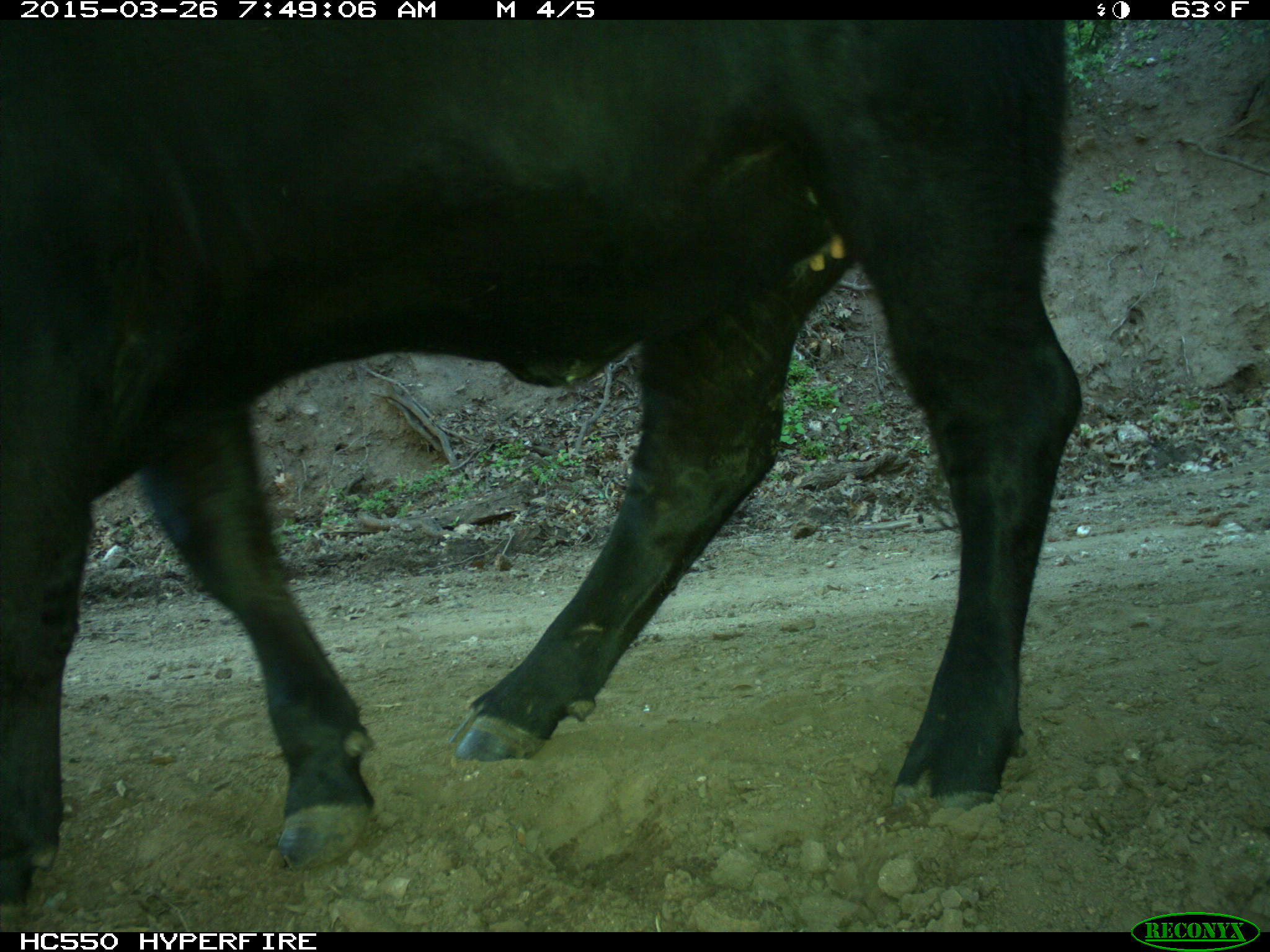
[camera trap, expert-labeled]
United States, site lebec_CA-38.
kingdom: Animalia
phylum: Chordata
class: Mammalia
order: Artiodactyla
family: Bovidae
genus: Bos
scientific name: Bos taurus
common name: domestic cow